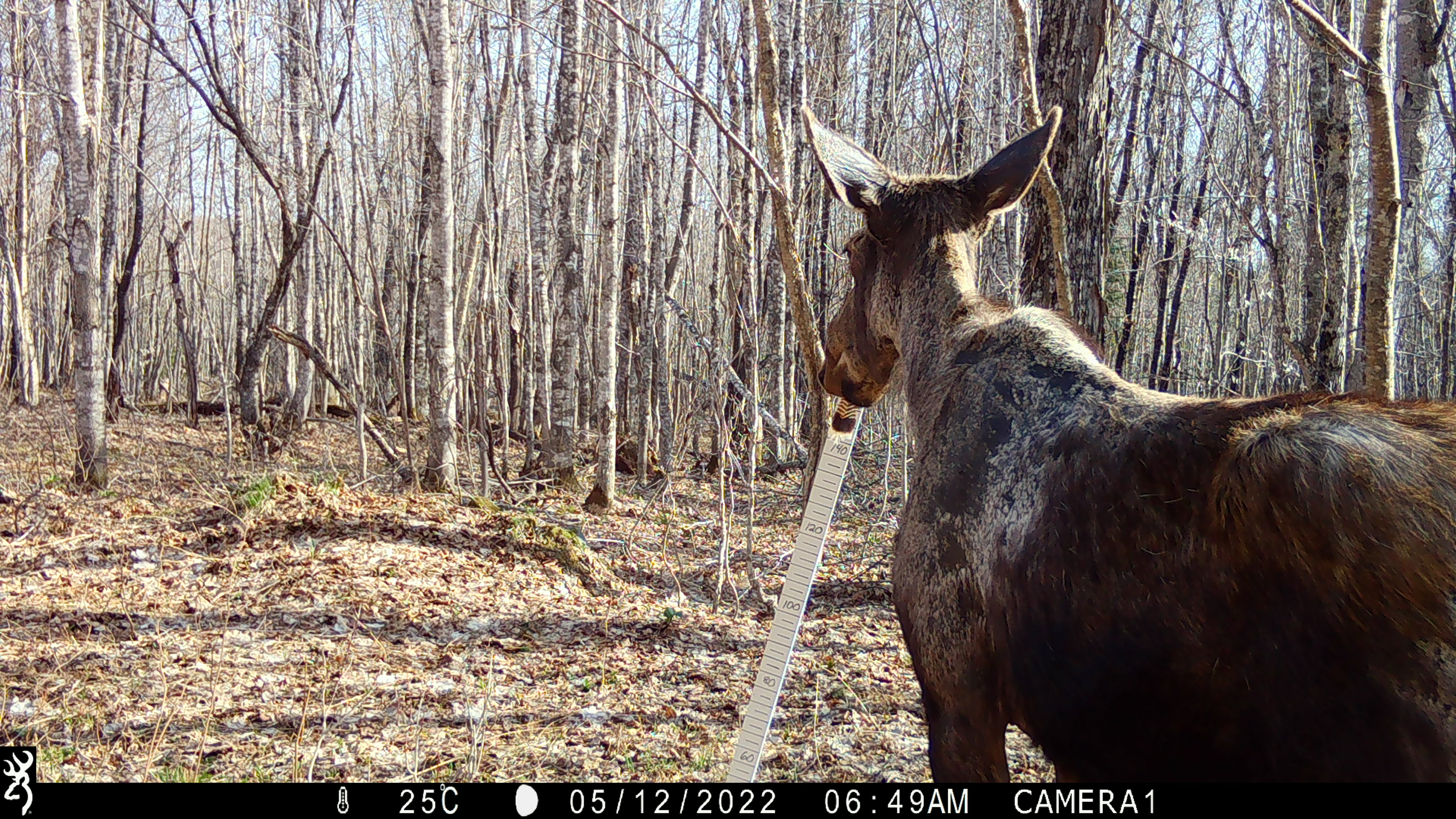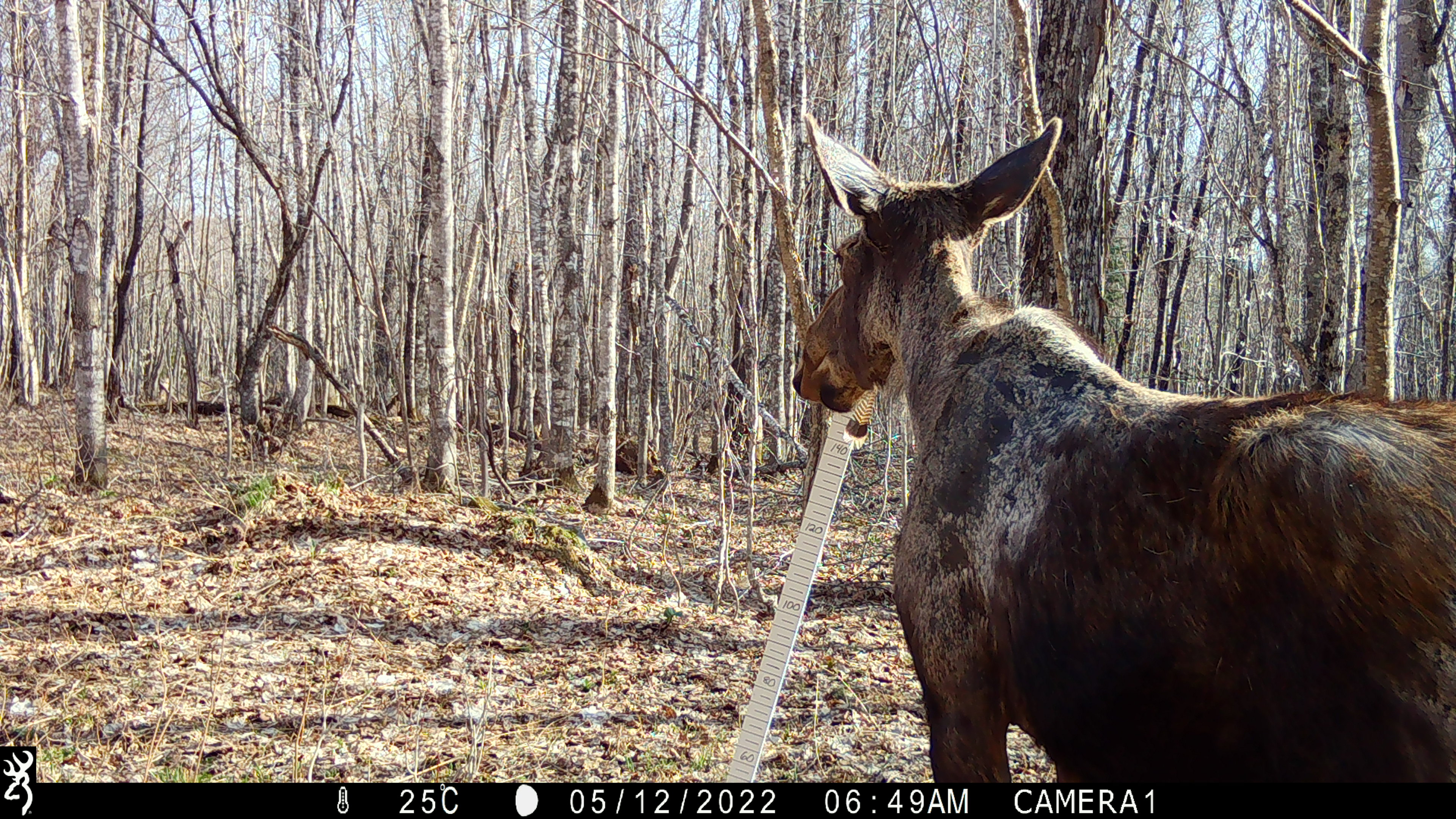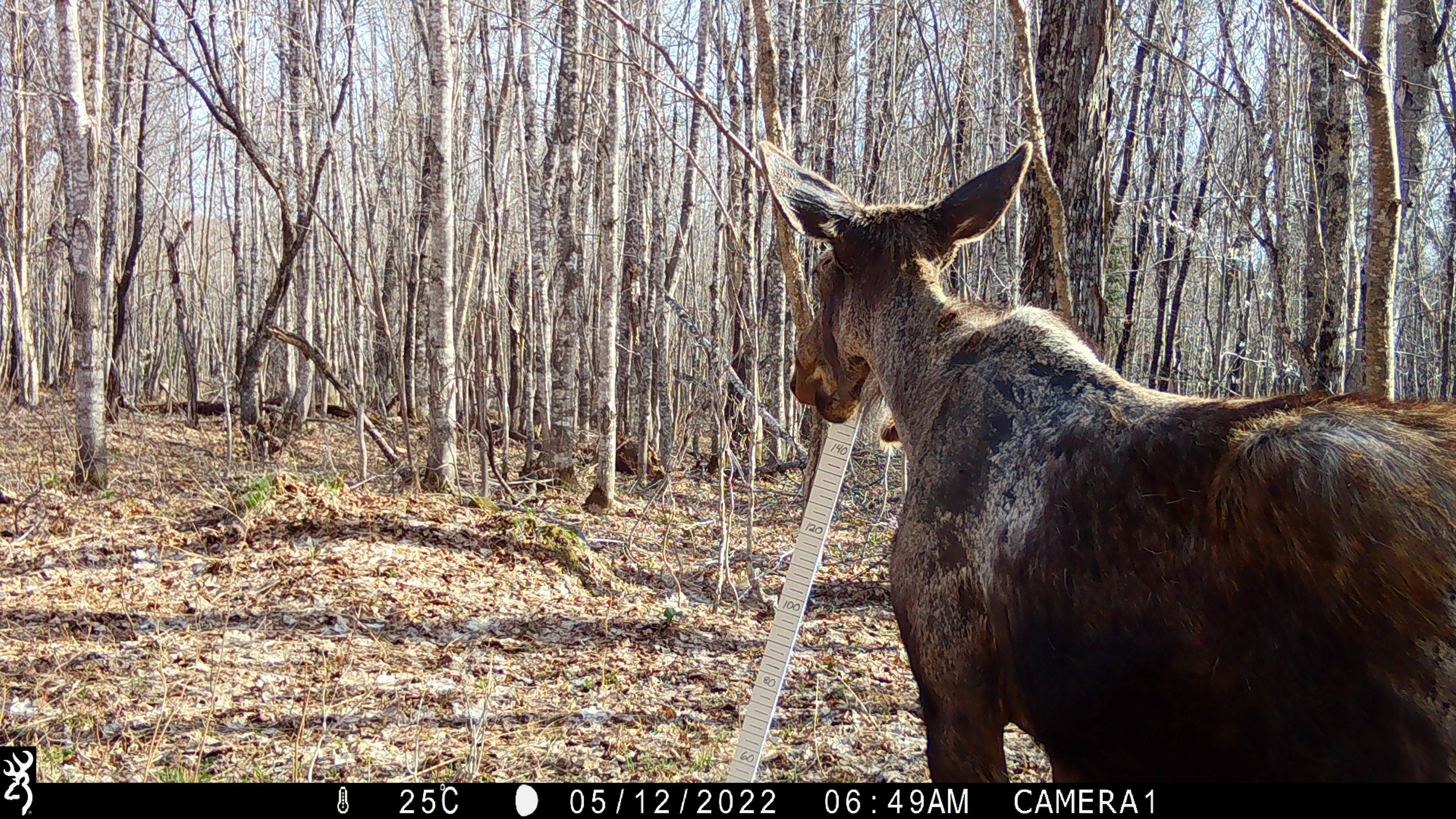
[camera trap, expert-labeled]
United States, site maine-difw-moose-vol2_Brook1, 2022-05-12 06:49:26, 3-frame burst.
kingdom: Animalia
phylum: Chordata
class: Mammalia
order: Artiodactyla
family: Cervidae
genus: Alces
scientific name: Alces alces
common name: moose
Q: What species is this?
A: Moose (Alces alces).